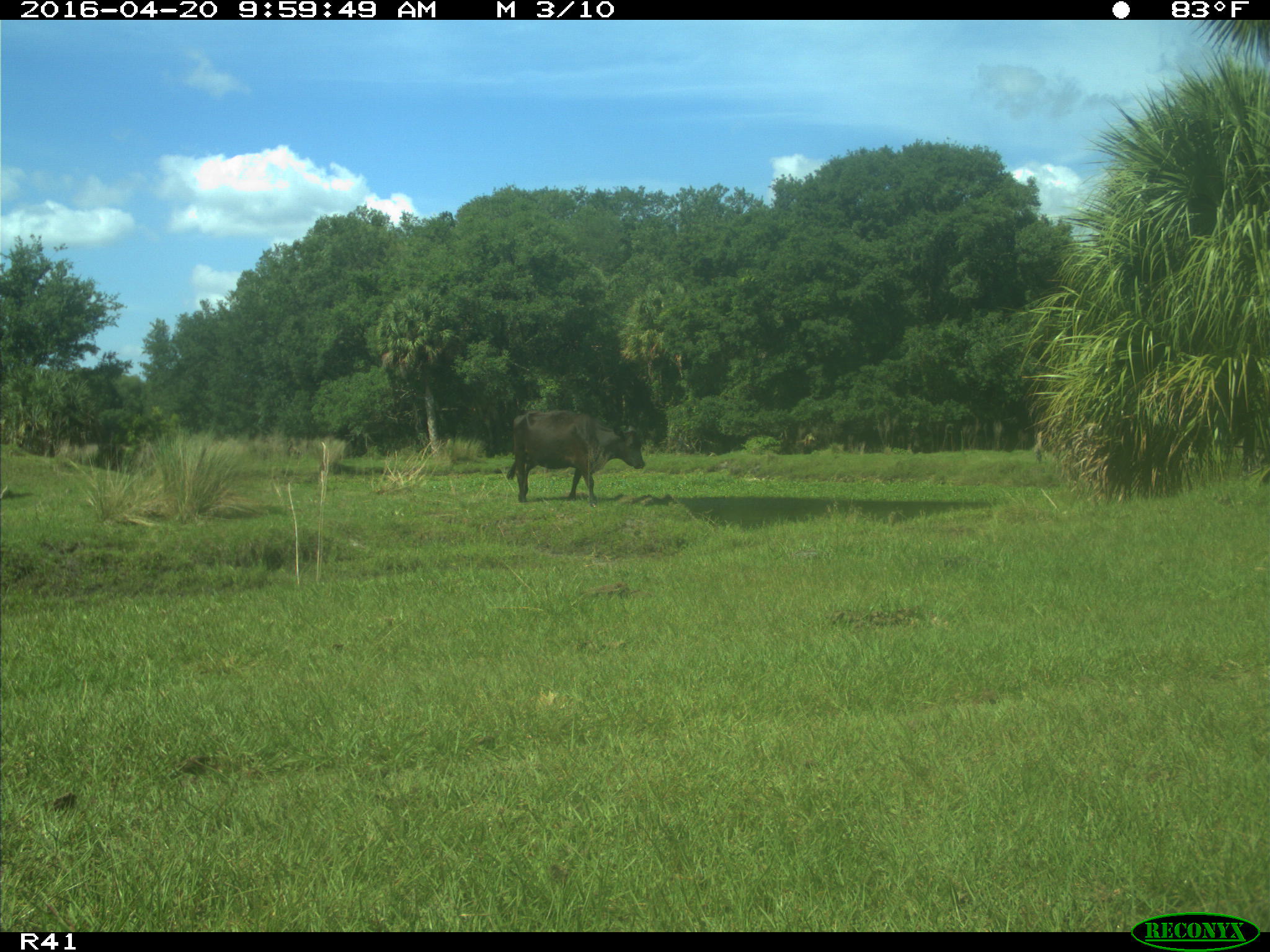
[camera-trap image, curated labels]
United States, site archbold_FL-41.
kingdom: Animalia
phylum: Chordata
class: Mammalia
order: Artiodactyla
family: Bovidae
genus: Bos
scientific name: Bos taurus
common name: domestic cow